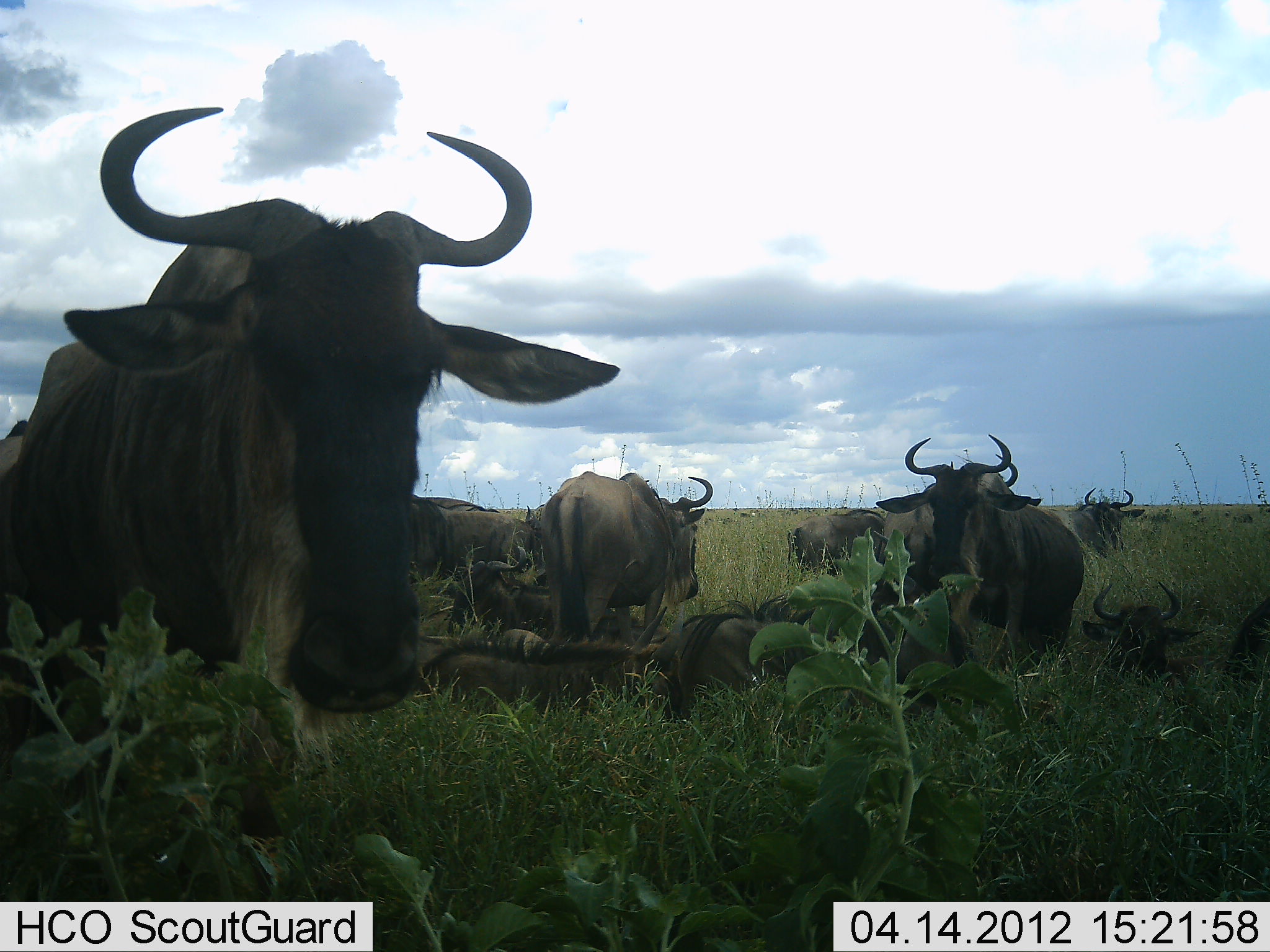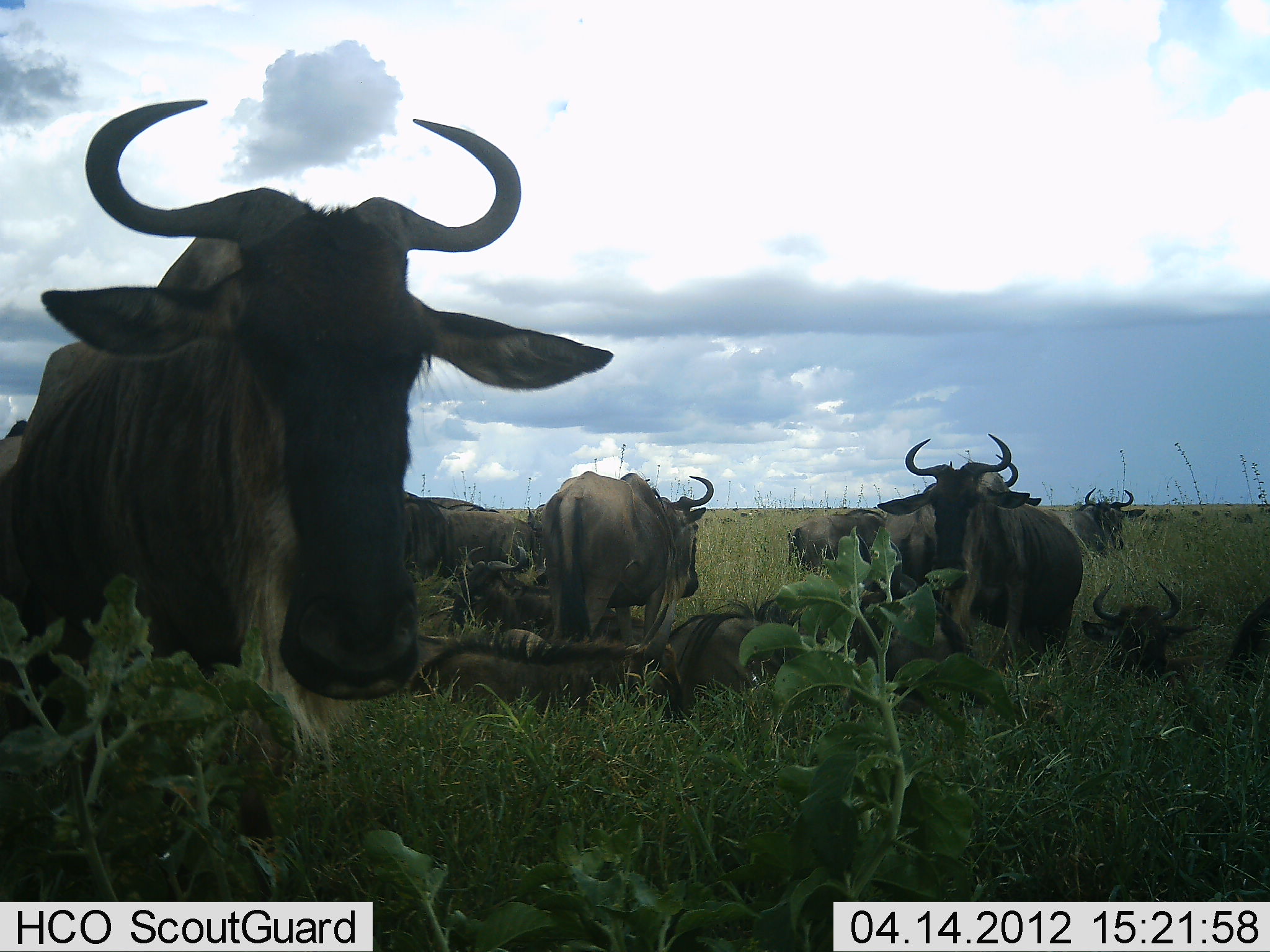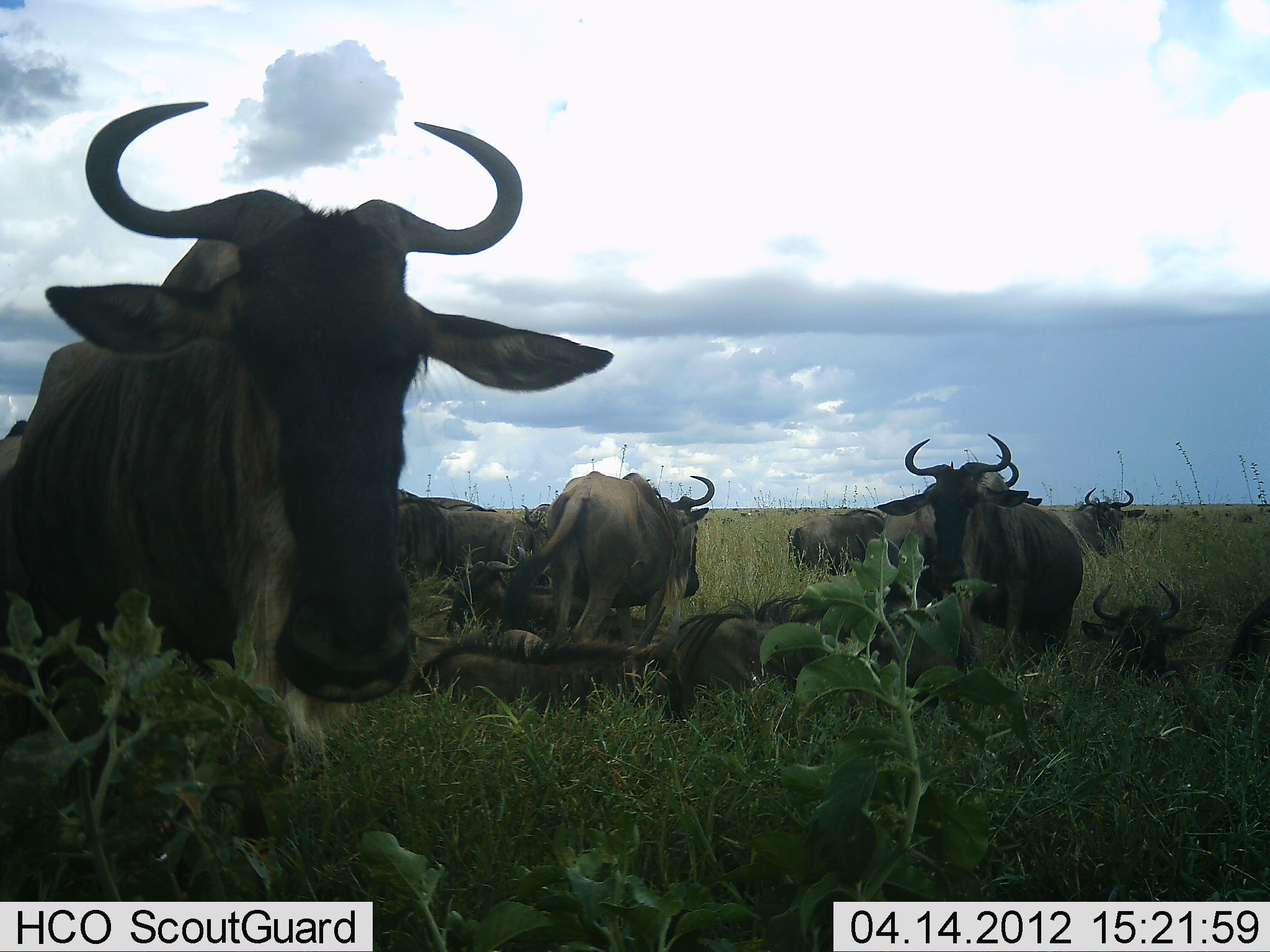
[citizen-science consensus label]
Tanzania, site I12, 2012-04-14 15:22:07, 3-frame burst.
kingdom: Animalia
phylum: Chordata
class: Mammalia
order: Artiodactyla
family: Bovidae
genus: Connochaetes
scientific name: Connochaetes taurinus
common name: blue wildebeest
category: wildebeest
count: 10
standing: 62%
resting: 86%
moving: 3%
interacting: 0%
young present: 3%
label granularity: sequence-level